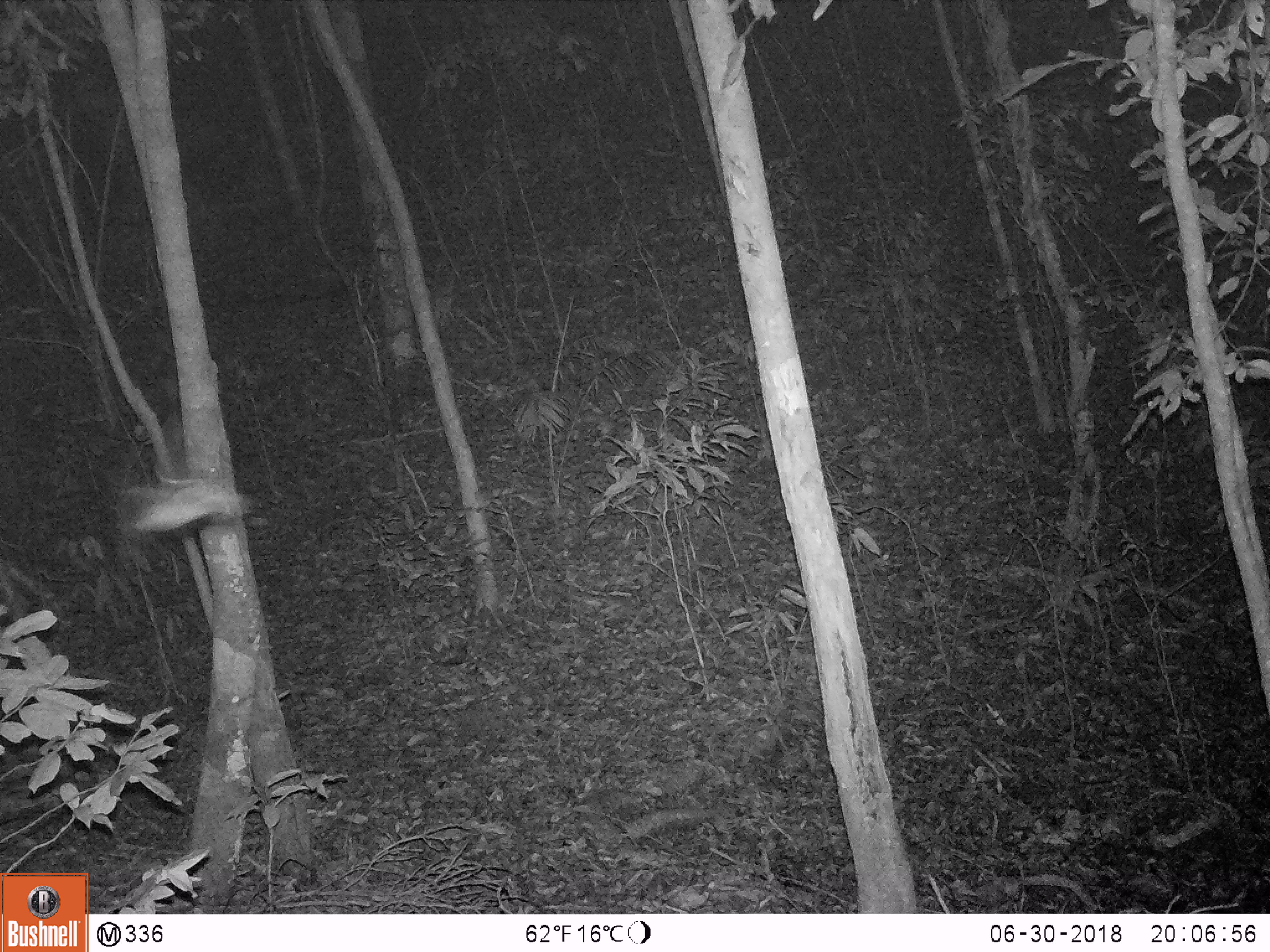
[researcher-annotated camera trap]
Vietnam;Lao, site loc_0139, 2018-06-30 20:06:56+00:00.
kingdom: Animalia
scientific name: Animalia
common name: animal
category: unidentified animal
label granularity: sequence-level